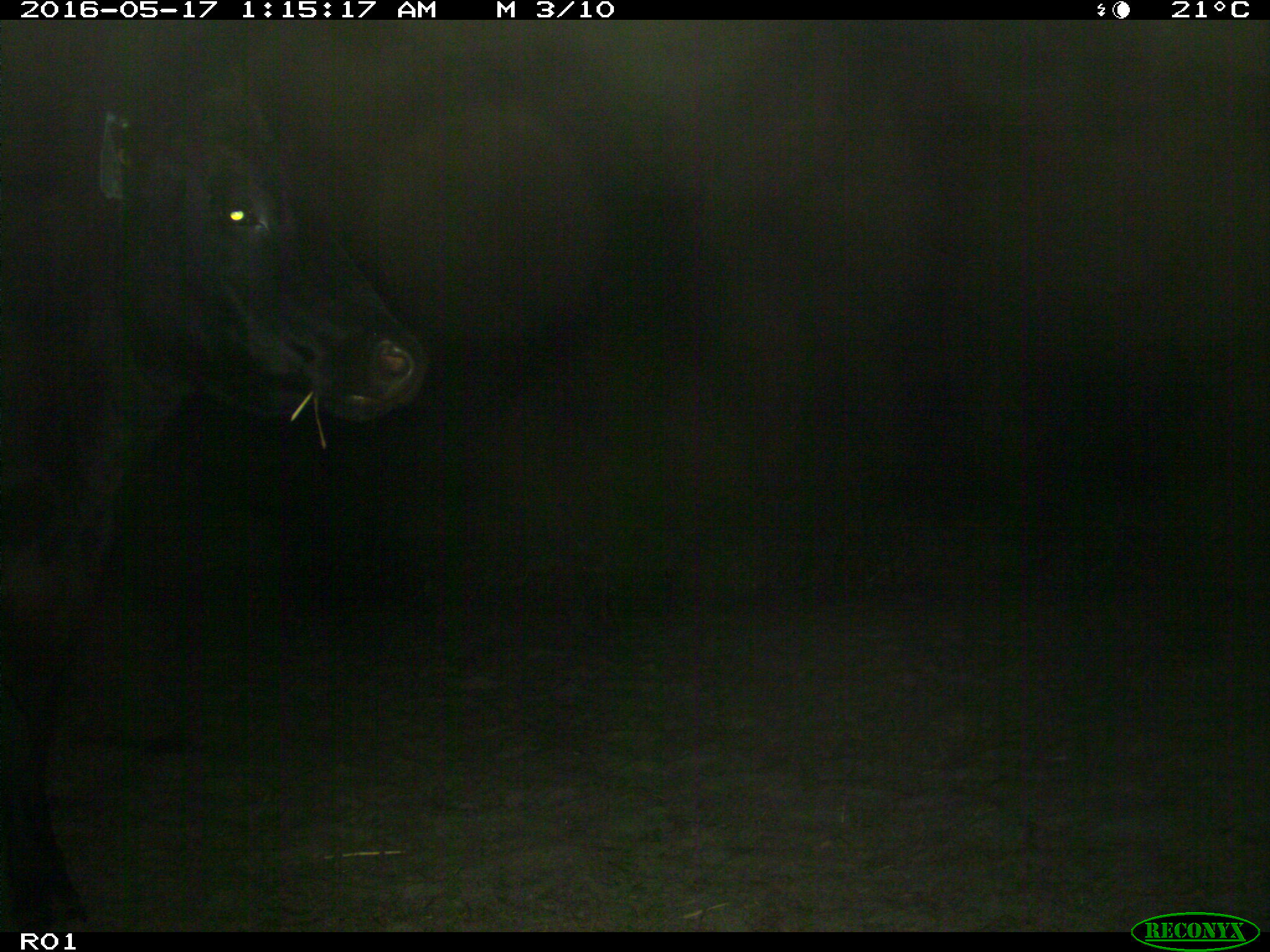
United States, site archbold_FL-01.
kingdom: Animalia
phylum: Chordata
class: Mammalia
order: Artiodactyla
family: Bovidae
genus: Bos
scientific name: Bos taurus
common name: domestic cow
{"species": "Bos taurus (domestic cow)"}